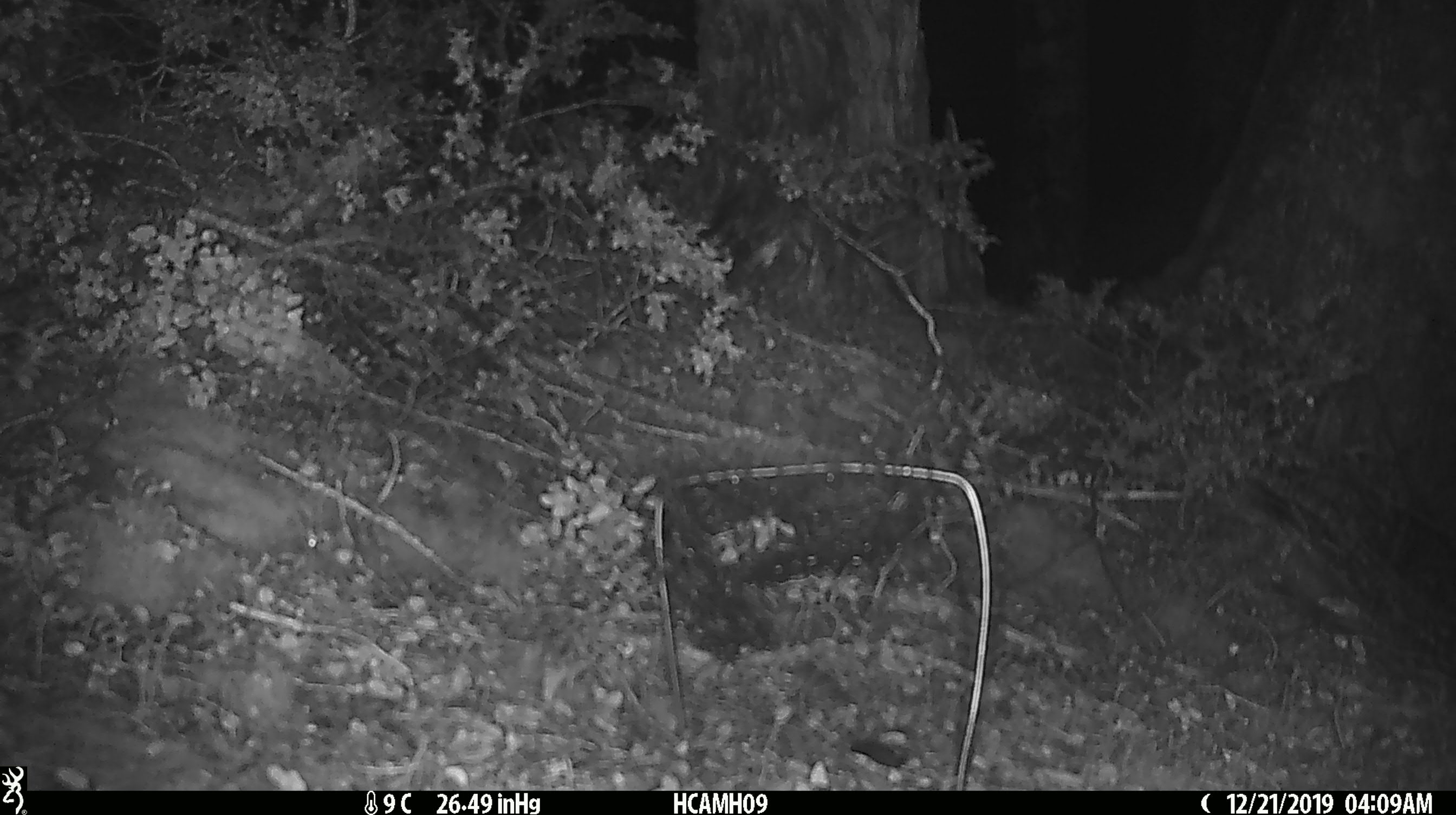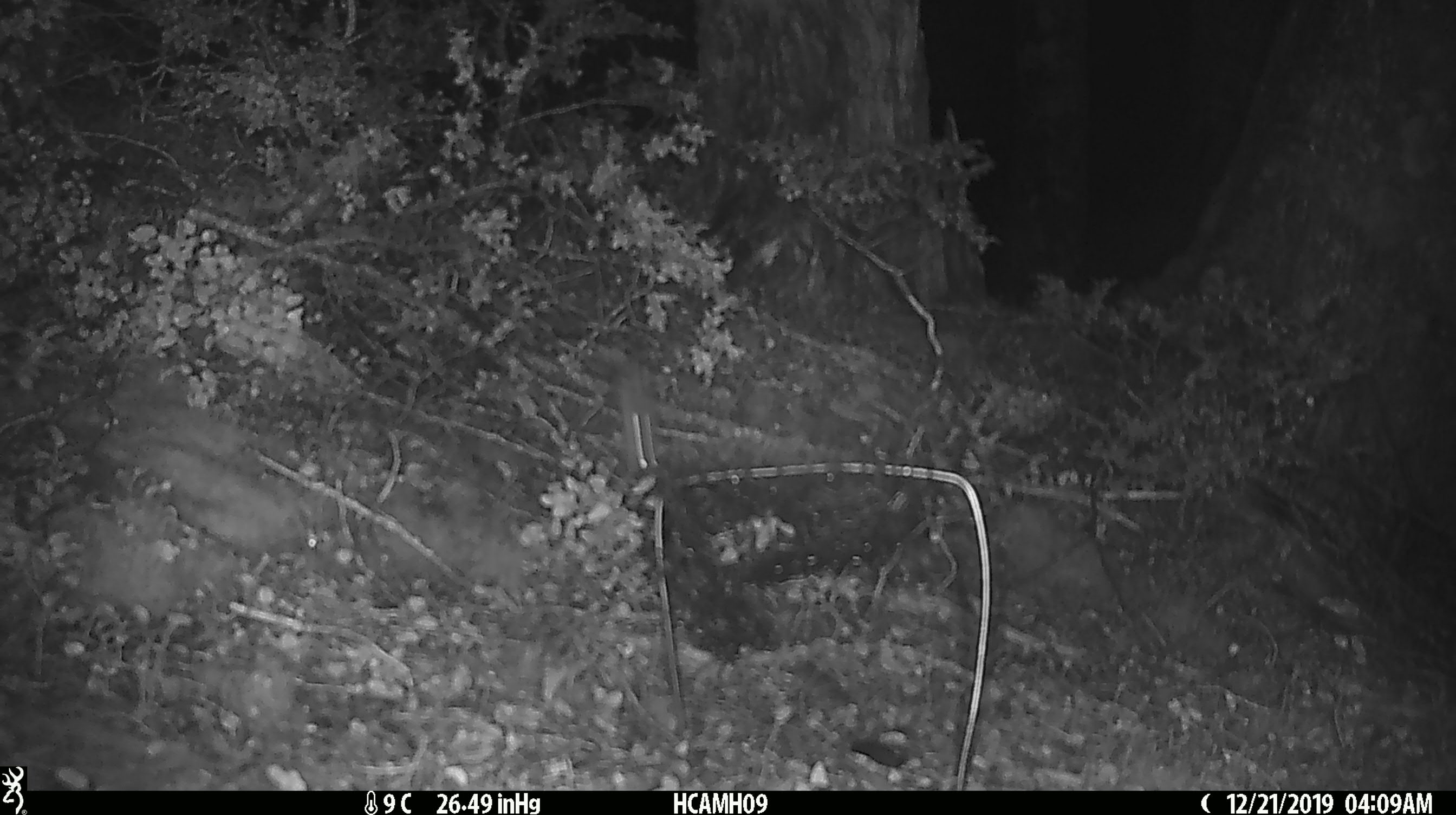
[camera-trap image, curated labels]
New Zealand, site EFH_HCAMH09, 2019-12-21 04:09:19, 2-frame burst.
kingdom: Animalia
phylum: Chordata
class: Mammalia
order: Rodentia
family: Muridae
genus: Mus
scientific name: Mus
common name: mouse